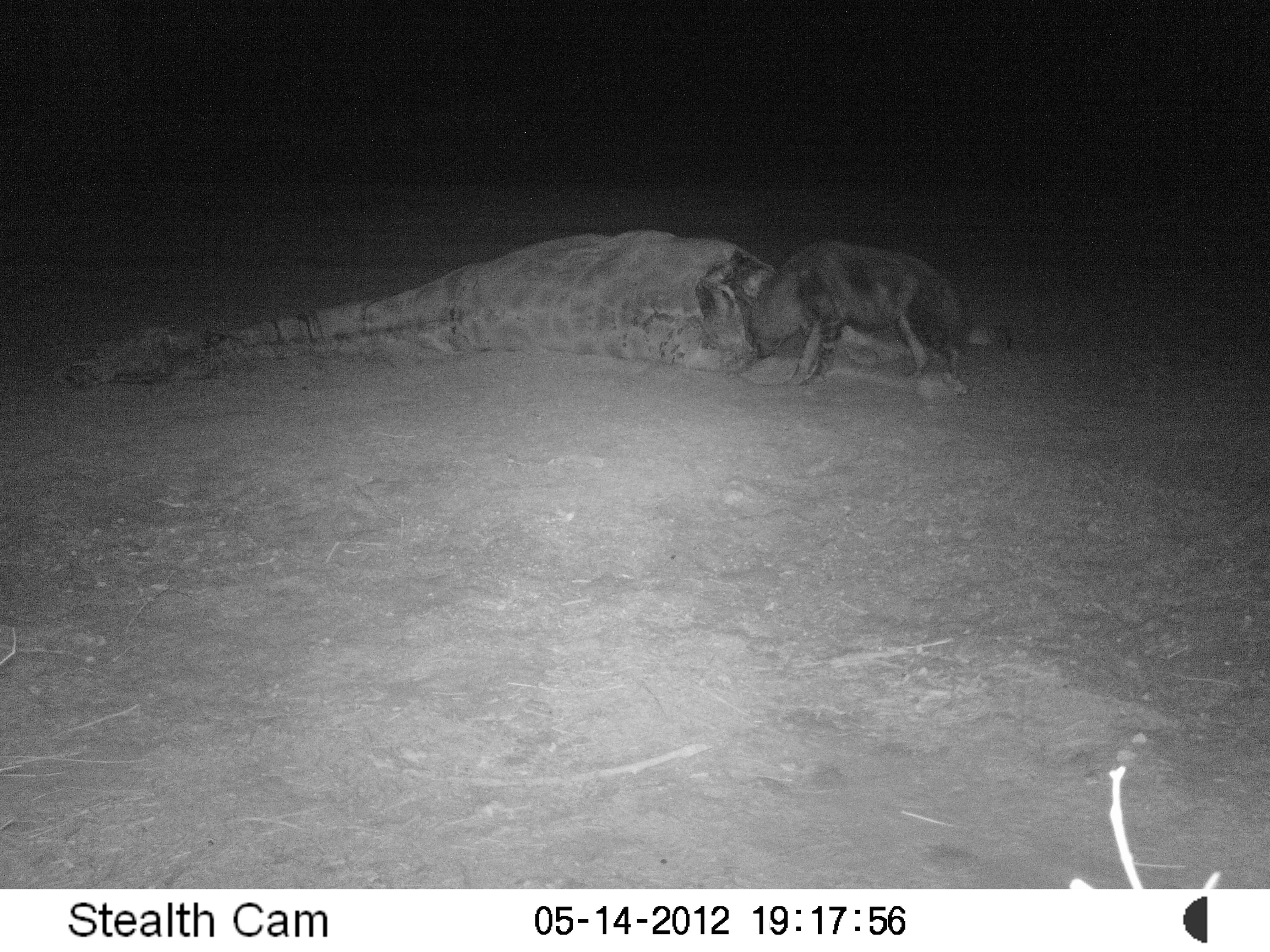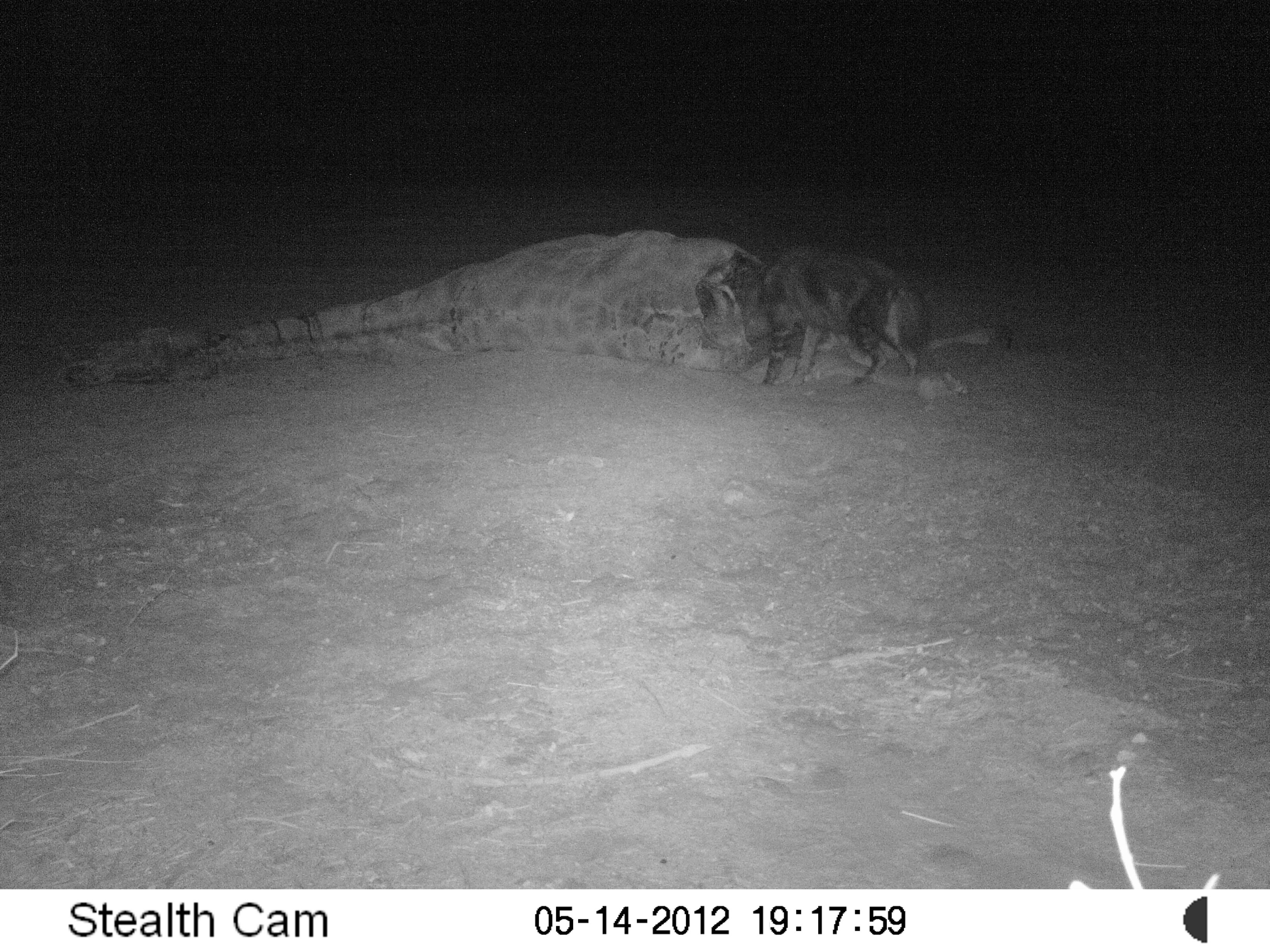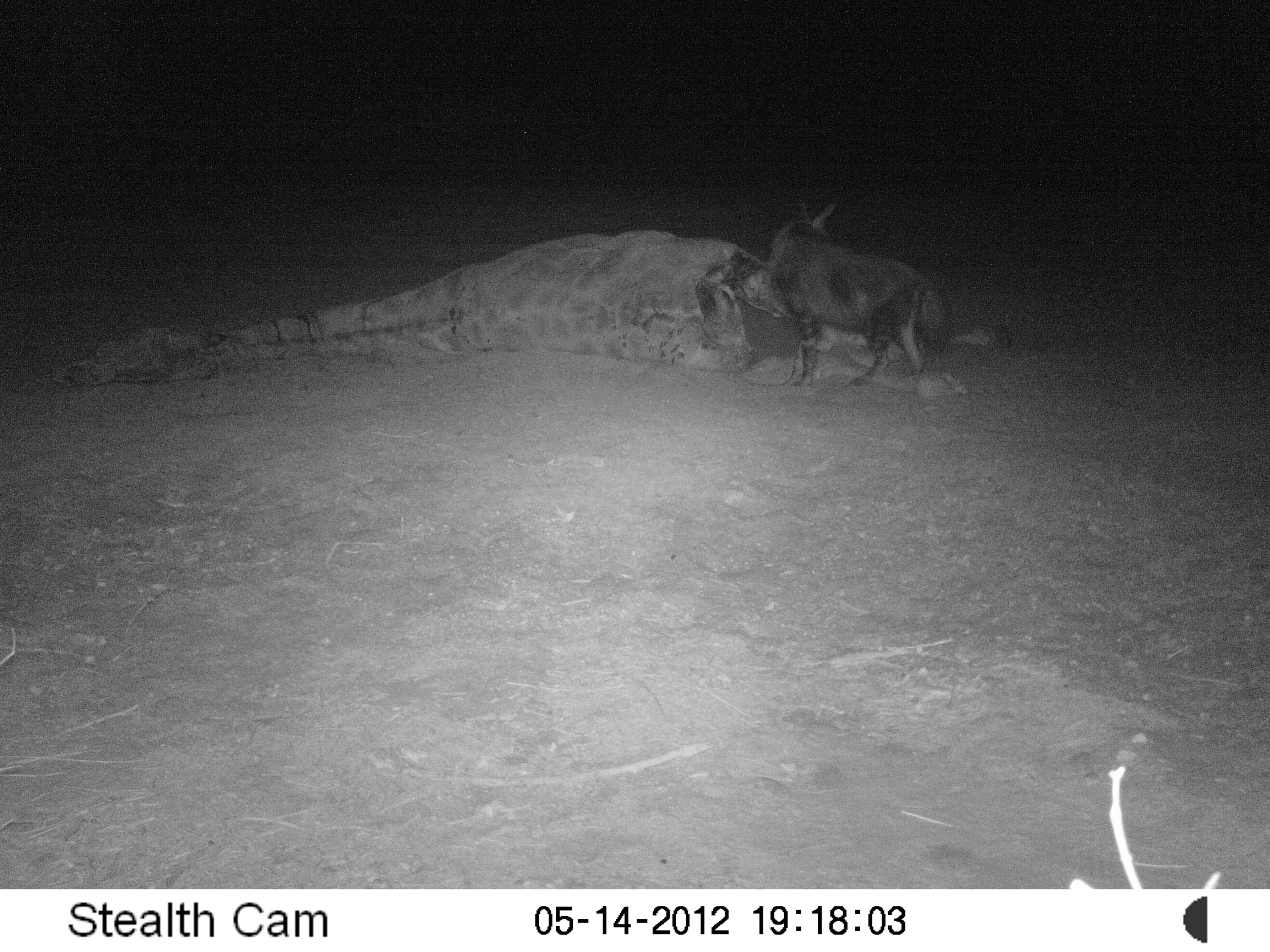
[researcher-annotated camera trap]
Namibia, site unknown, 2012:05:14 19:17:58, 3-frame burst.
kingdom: Animalia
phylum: Chordata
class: Mammalia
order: Carnivora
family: Hyaenidae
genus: Parahyaena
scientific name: Parahyaena brunnea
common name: brown hyena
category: hyaena brunnea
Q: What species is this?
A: Hyaena brunnea (brown hyena) (Parahyaena brunnea).